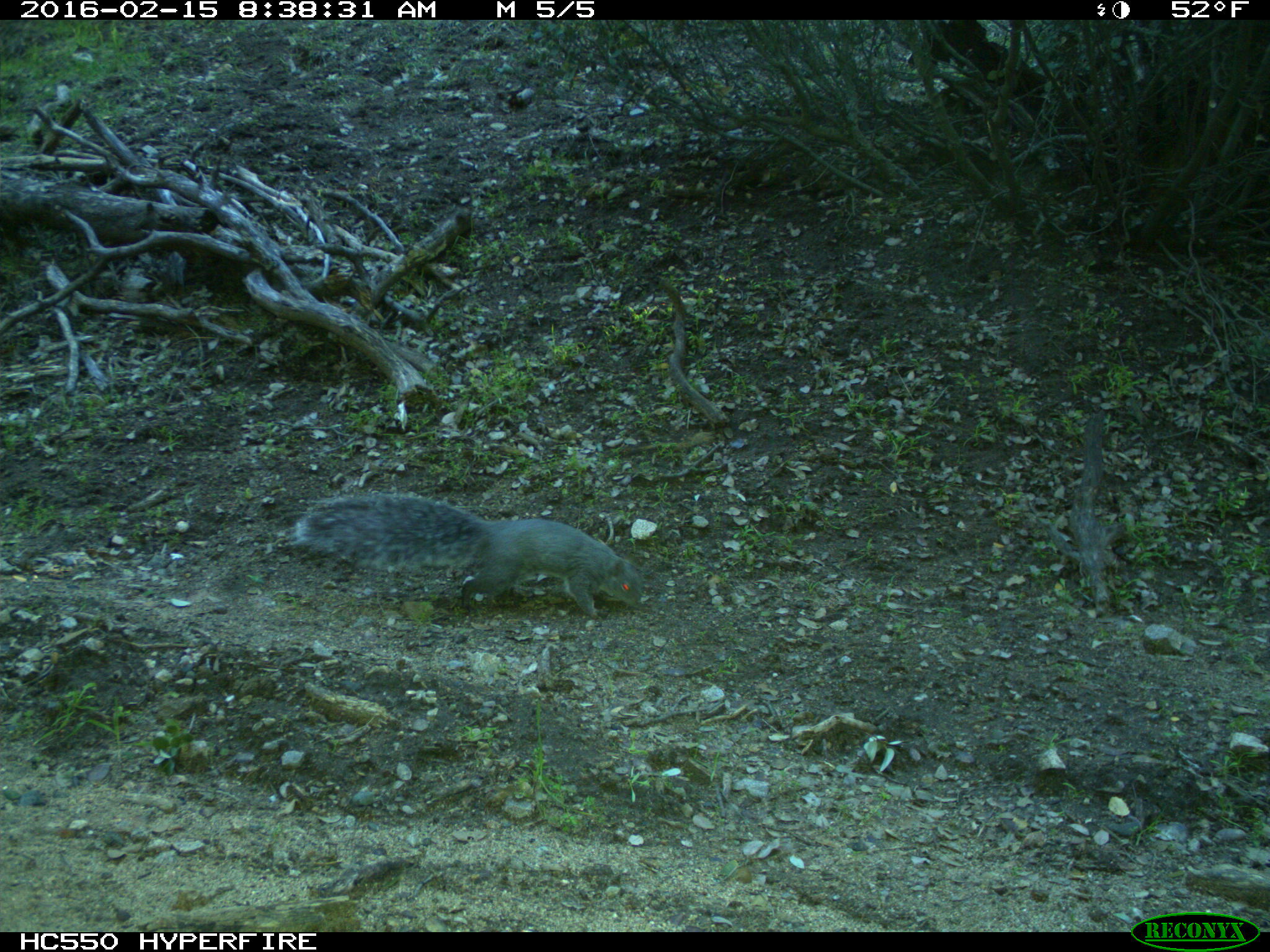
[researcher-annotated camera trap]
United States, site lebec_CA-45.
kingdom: Animalia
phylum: Chordata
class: Mammalia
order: Rodentia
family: Sciuridae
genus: Sciurus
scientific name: Sciurus carolinensis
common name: eastern gray squirrel